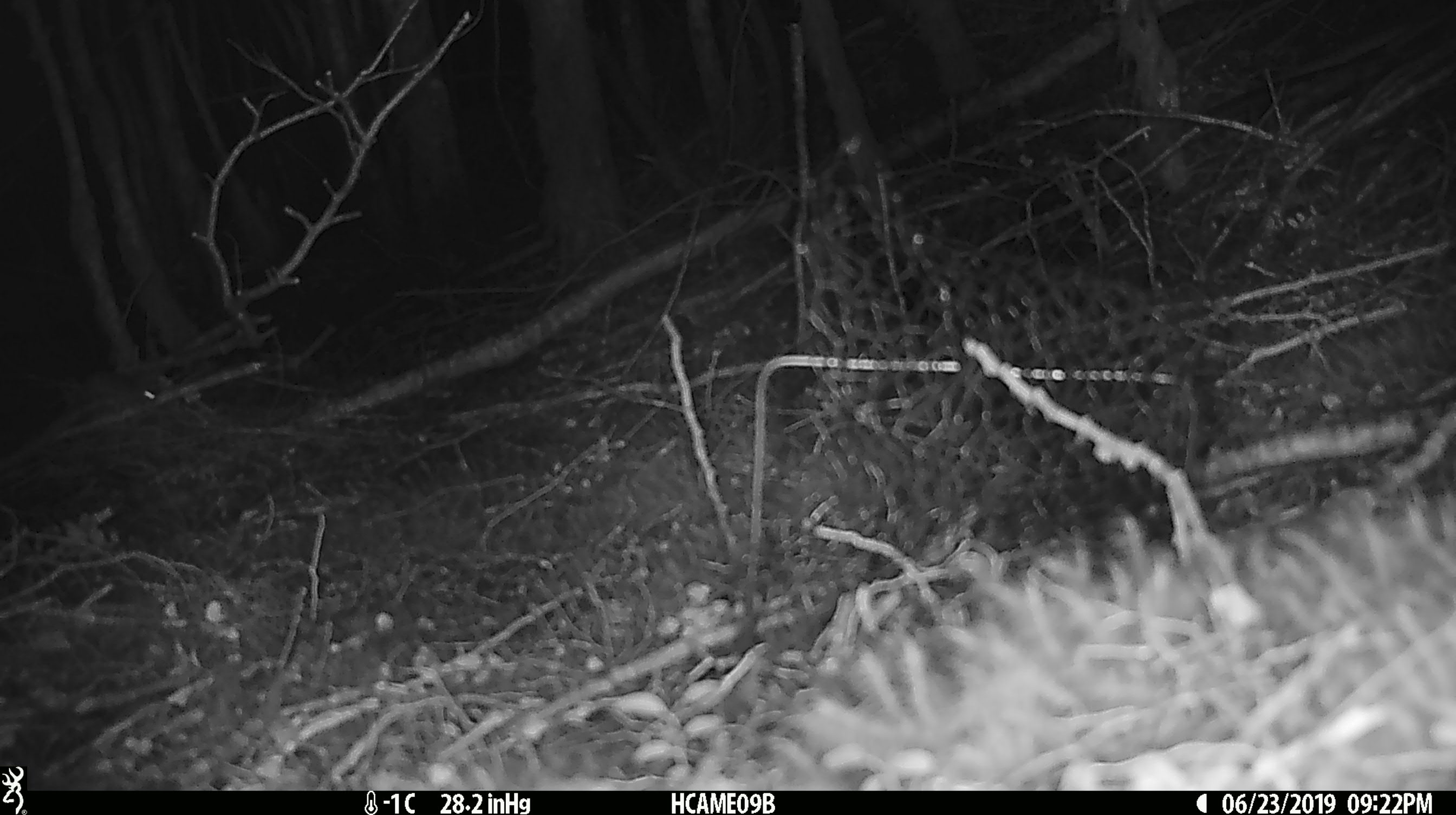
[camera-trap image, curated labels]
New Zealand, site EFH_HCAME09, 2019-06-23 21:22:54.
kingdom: Animalia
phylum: Chordata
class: Mammalia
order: Rodentia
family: Muridae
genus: Mus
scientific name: Mus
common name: mouse